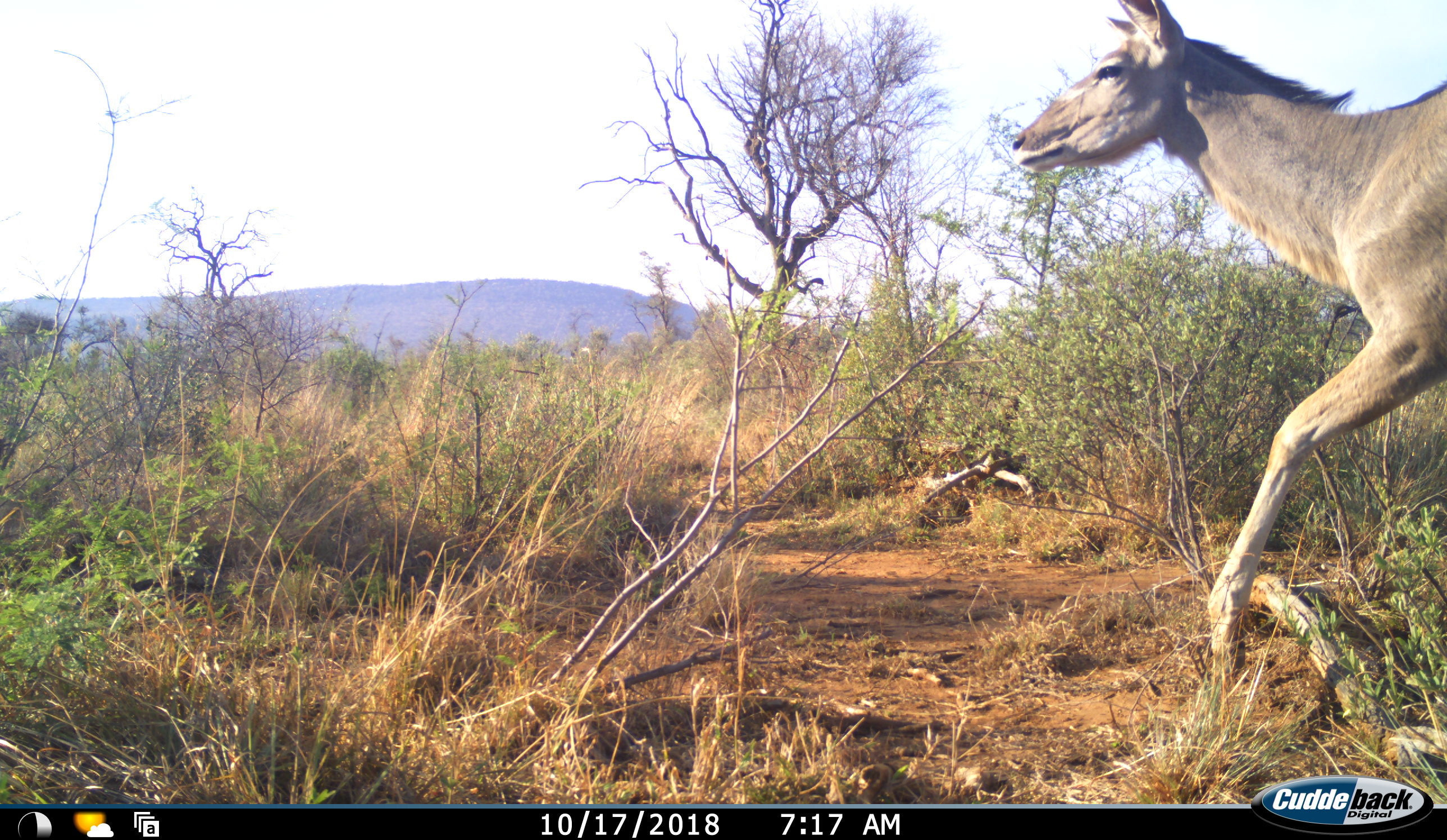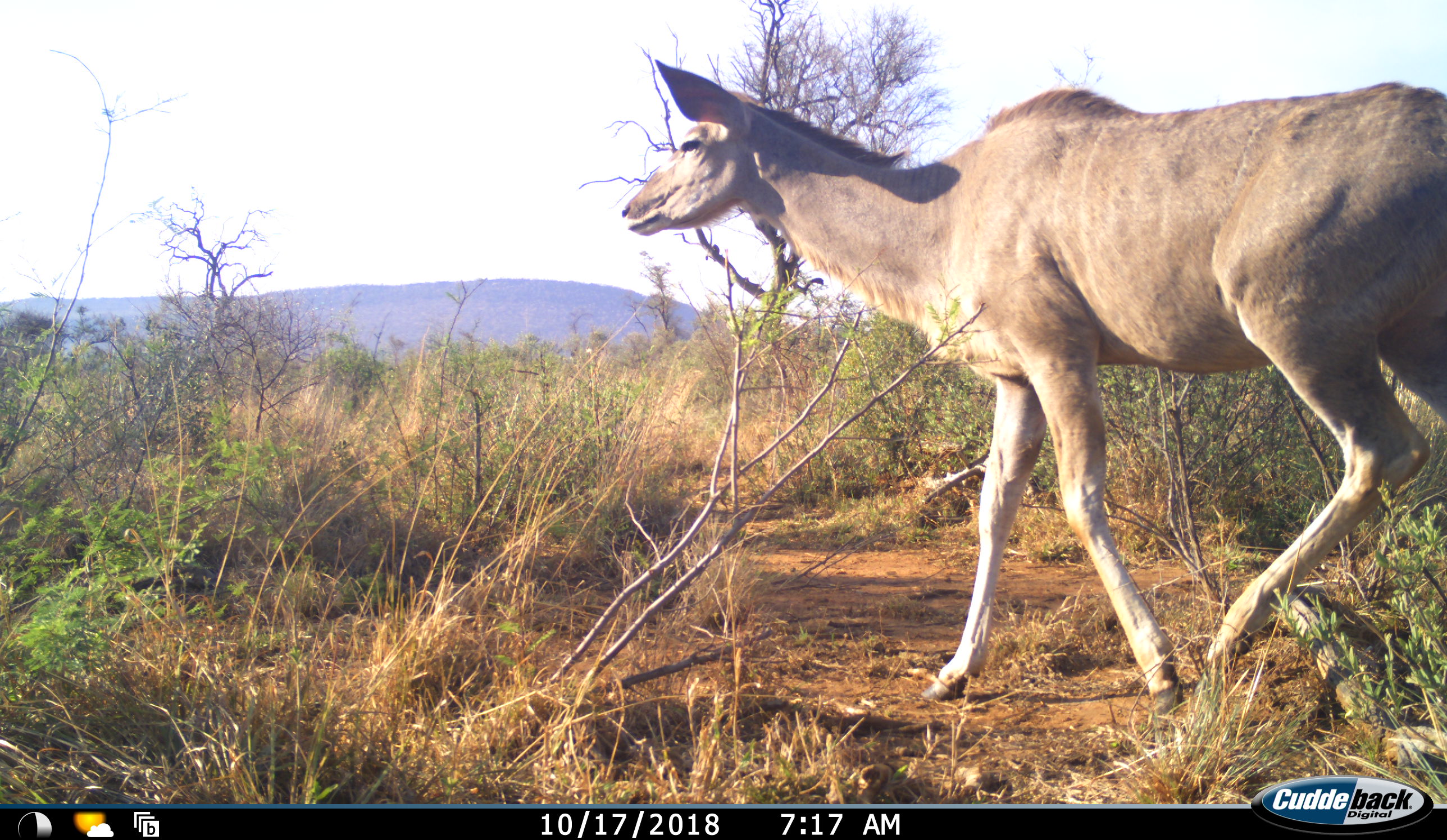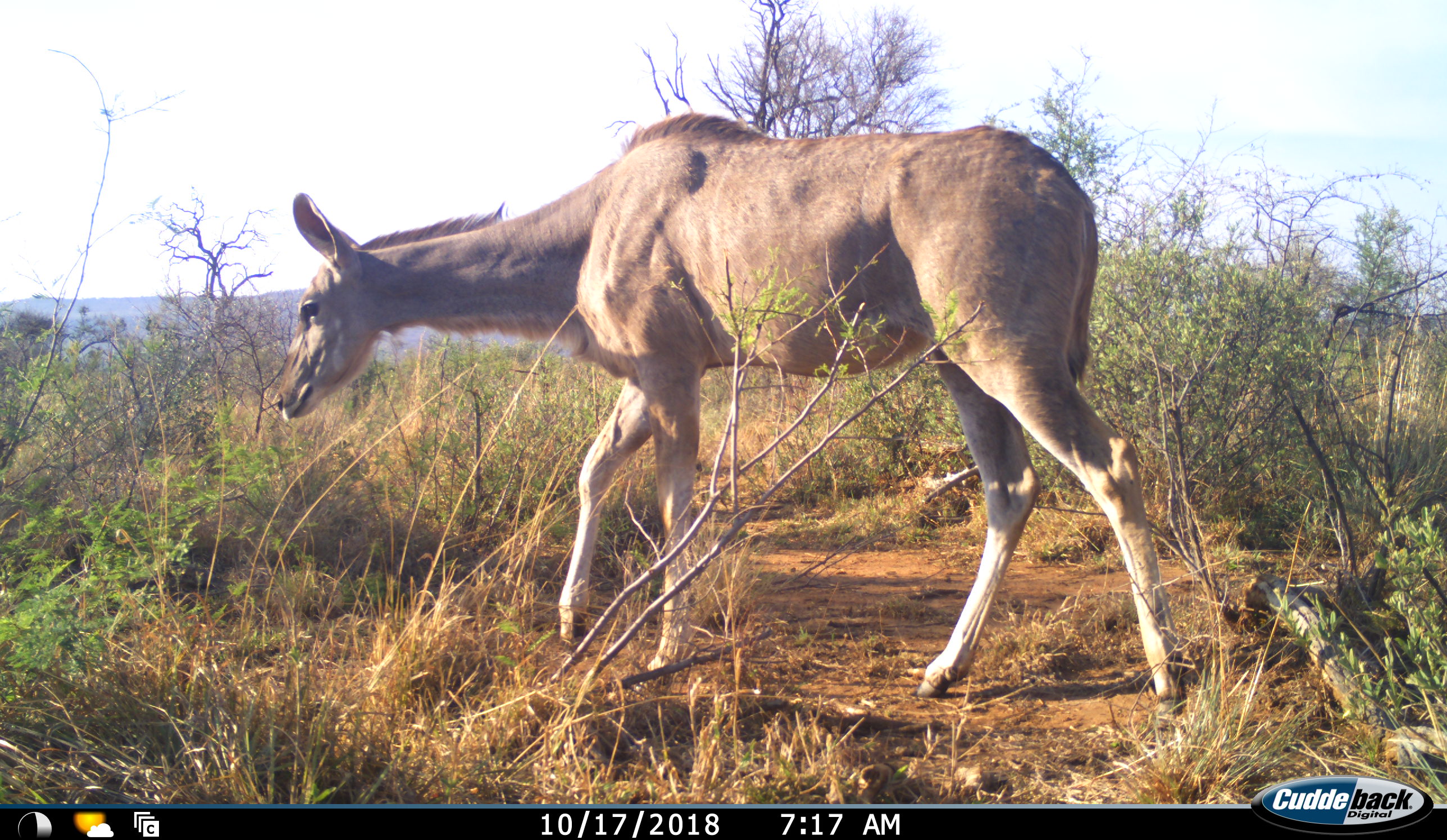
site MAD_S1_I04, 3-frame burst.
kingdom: Animalia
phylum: Chordata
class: Mammalia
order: Artiodactyla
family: Bovidae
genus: Tragelaphus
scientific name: Tragelaphus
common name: kudu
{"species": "kudu (Tragelaphus)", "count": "1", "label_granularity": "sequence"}